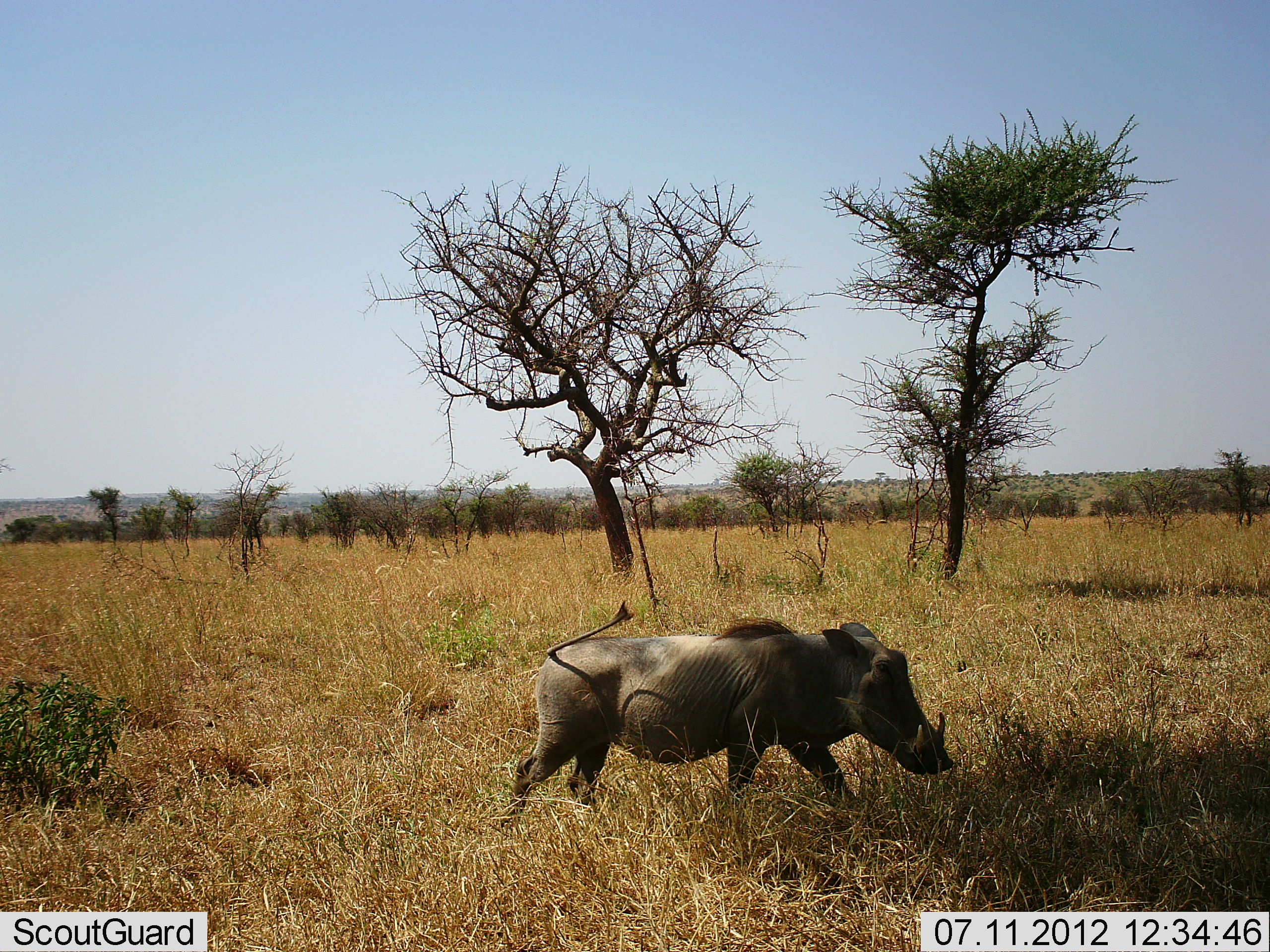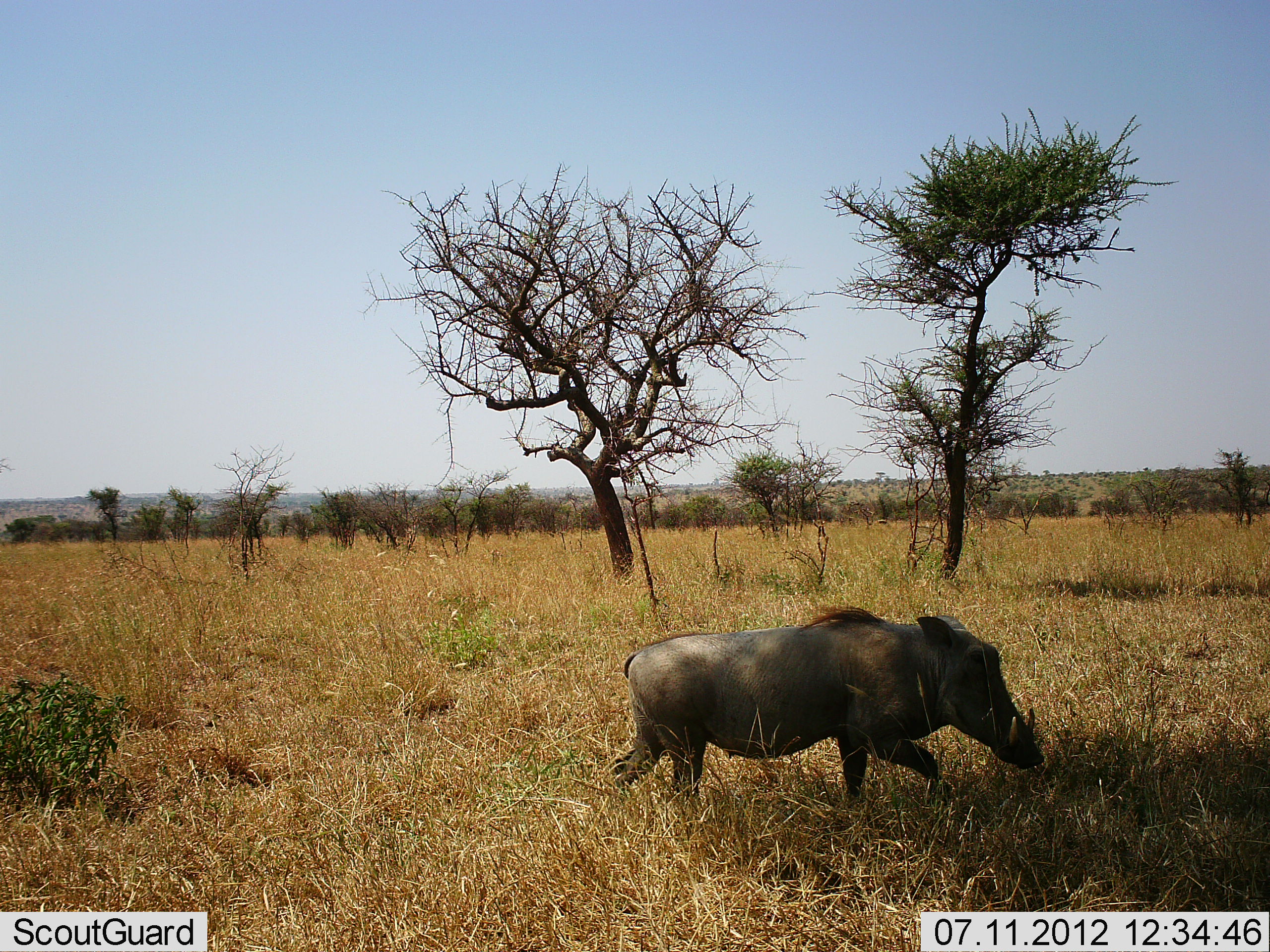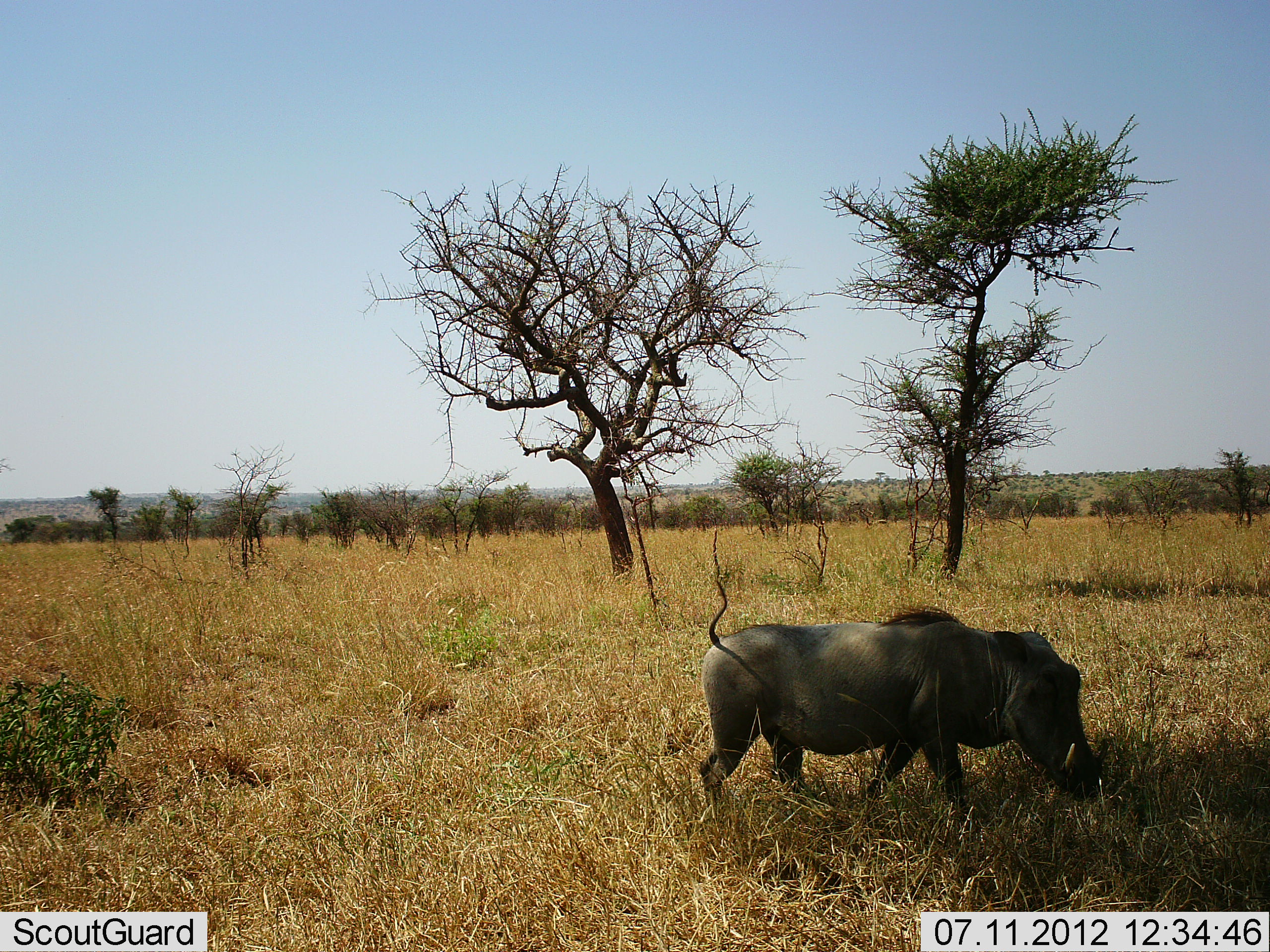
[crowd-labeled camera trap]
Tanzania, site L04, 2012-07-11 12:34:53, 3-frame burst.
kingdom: Animalia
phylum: Chordata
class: Mammalia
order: Artiodactyla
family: Suidae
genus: Phacochoerus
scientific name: Phacochoerus africanus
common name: warthog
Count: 1.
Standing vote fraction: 10%.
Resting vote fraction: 0%.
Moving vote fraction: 90%.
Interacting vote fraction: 0%.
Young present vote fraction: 0%.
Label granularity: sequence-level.